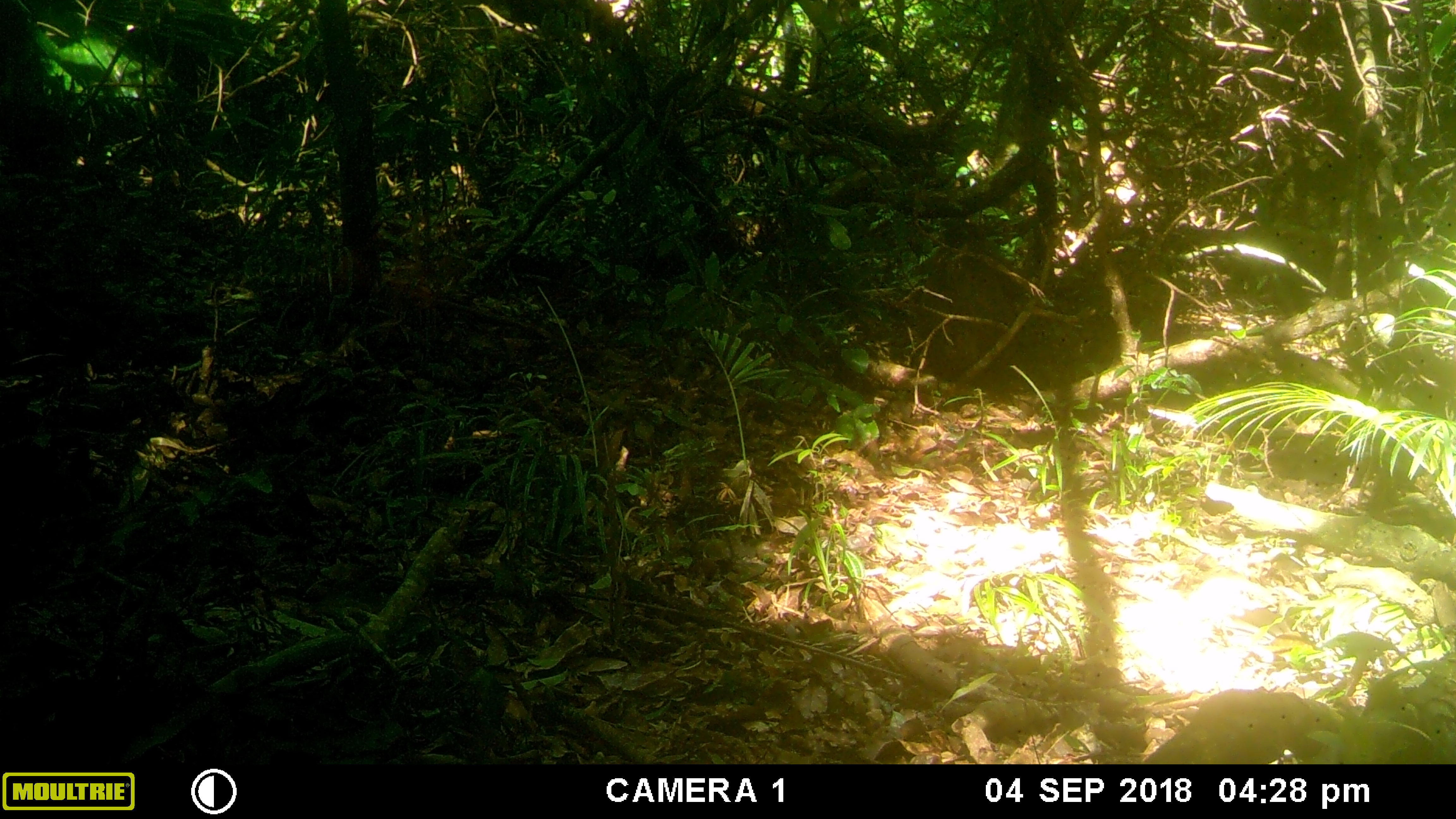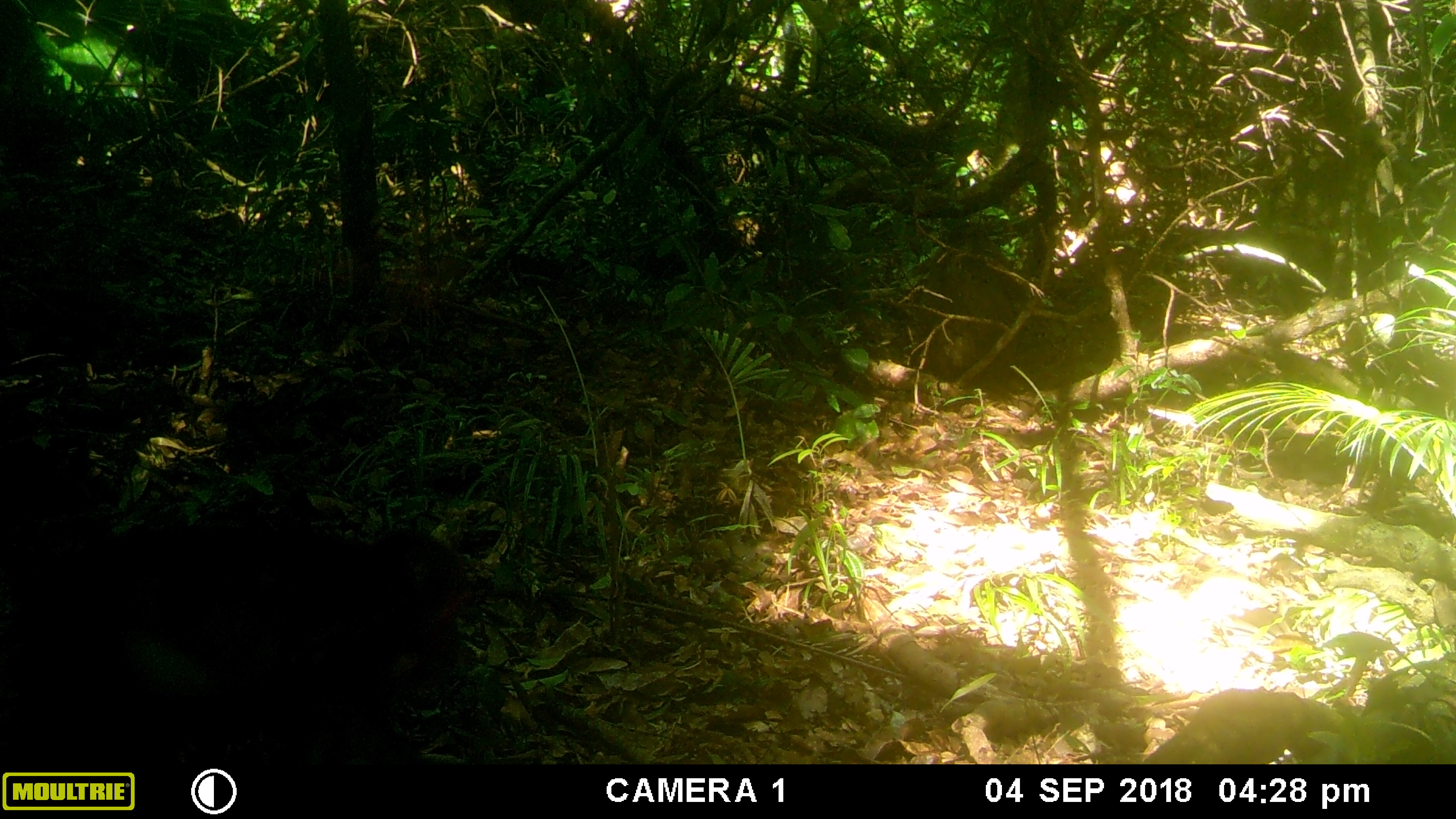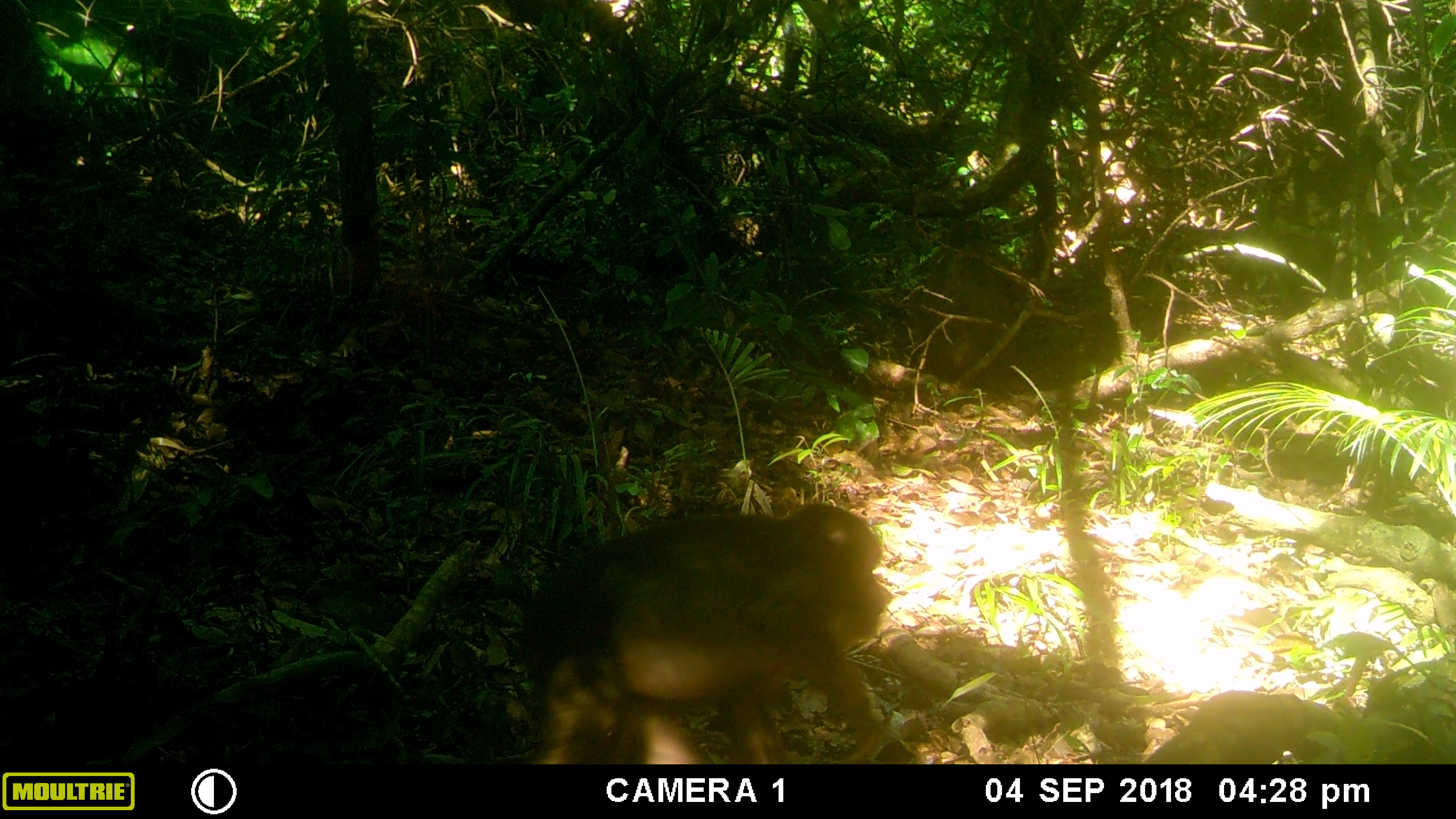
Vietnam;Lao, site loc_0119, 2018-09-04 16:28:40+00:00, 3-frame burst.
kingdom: Animalia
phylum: Chordata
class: Mammalia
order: Primates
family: Cercopithecidae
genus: Macaca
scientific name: Macaca arctoides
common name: stump-tailed macaque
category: stump tailed macaque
Stump tailed macaque (stump-tailed macaque) (Macaca arctoides). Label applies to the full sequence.